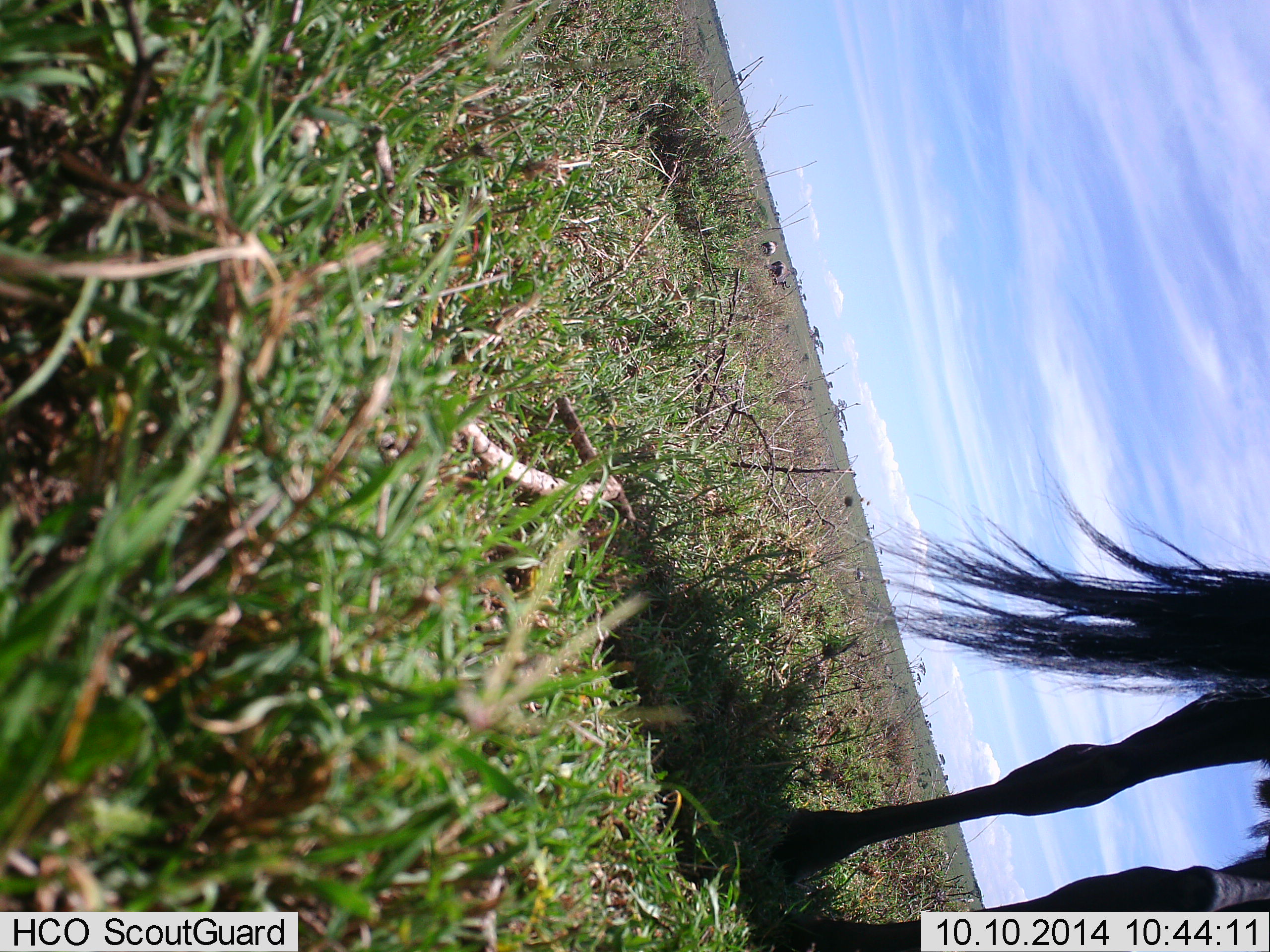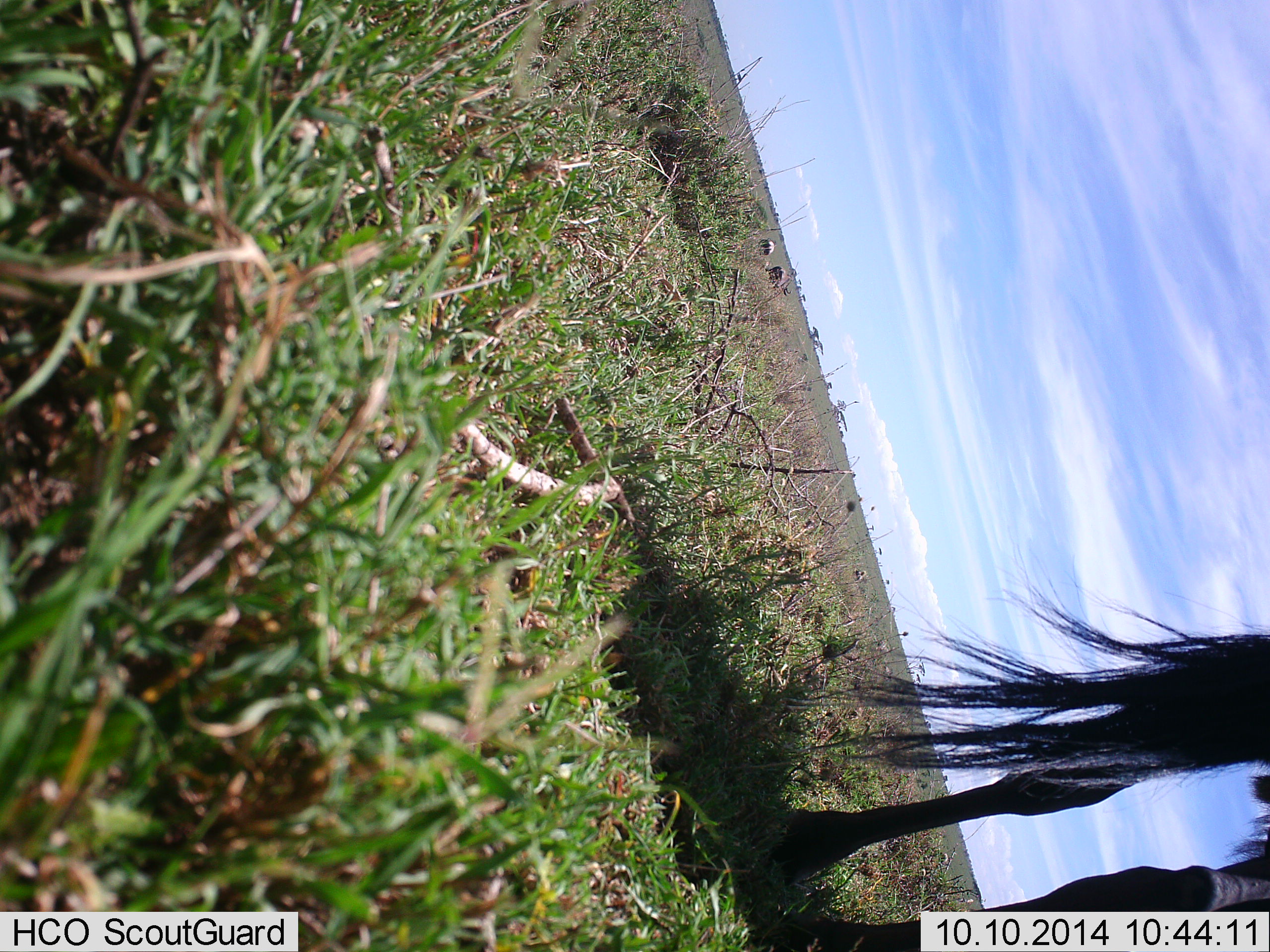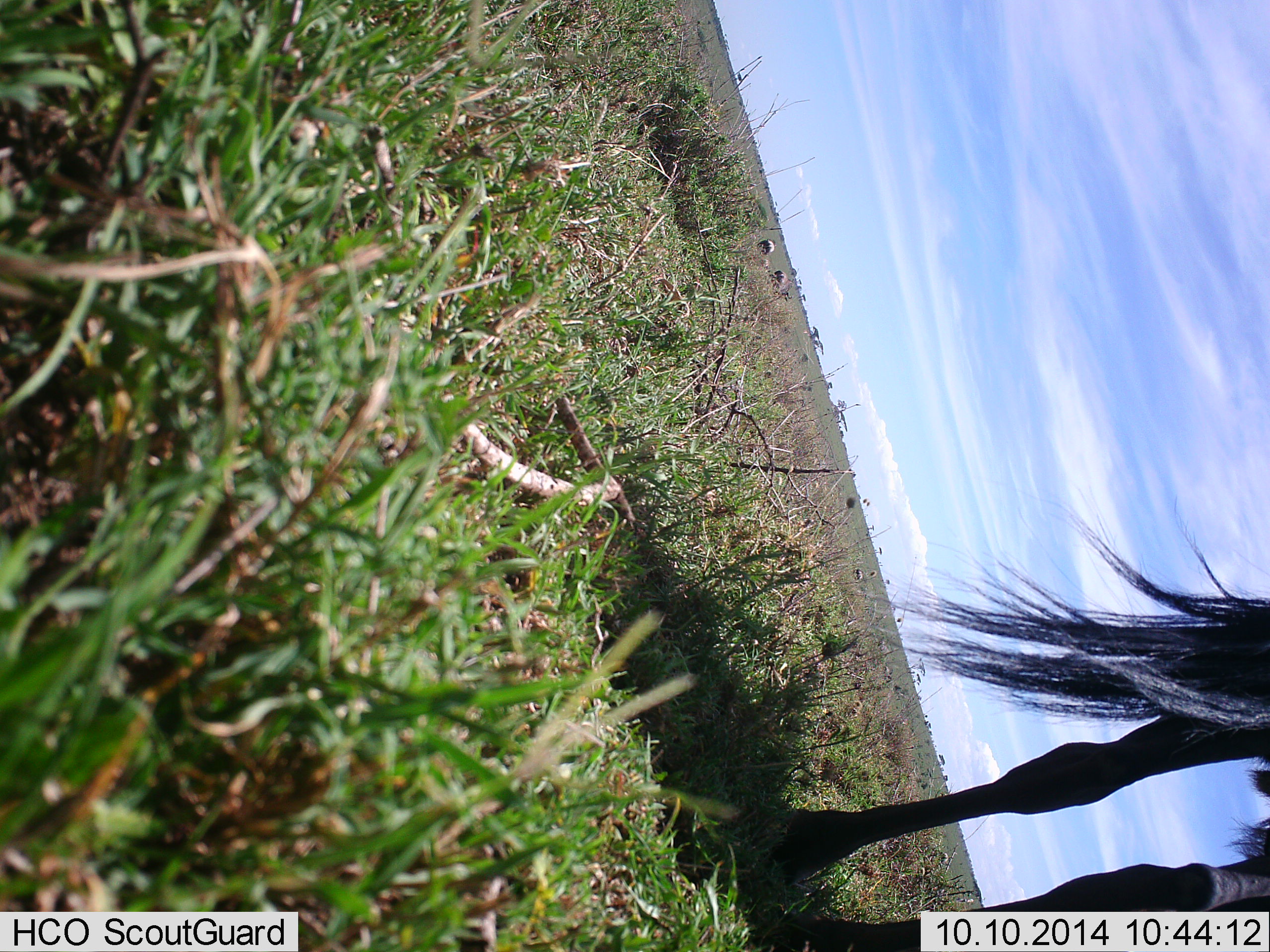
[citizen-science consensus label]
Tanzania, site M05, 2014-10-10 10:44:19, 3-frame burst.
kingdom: Animalia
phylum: Chordata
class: Mammalia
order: Artiodactyla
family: Bovidae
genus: Connochaetes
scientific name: Connochaetes taurinus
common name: blue wildebeest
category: wildebeest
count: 1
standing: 91%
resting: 0%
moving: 9%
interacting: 0%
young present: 0%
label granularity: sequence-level